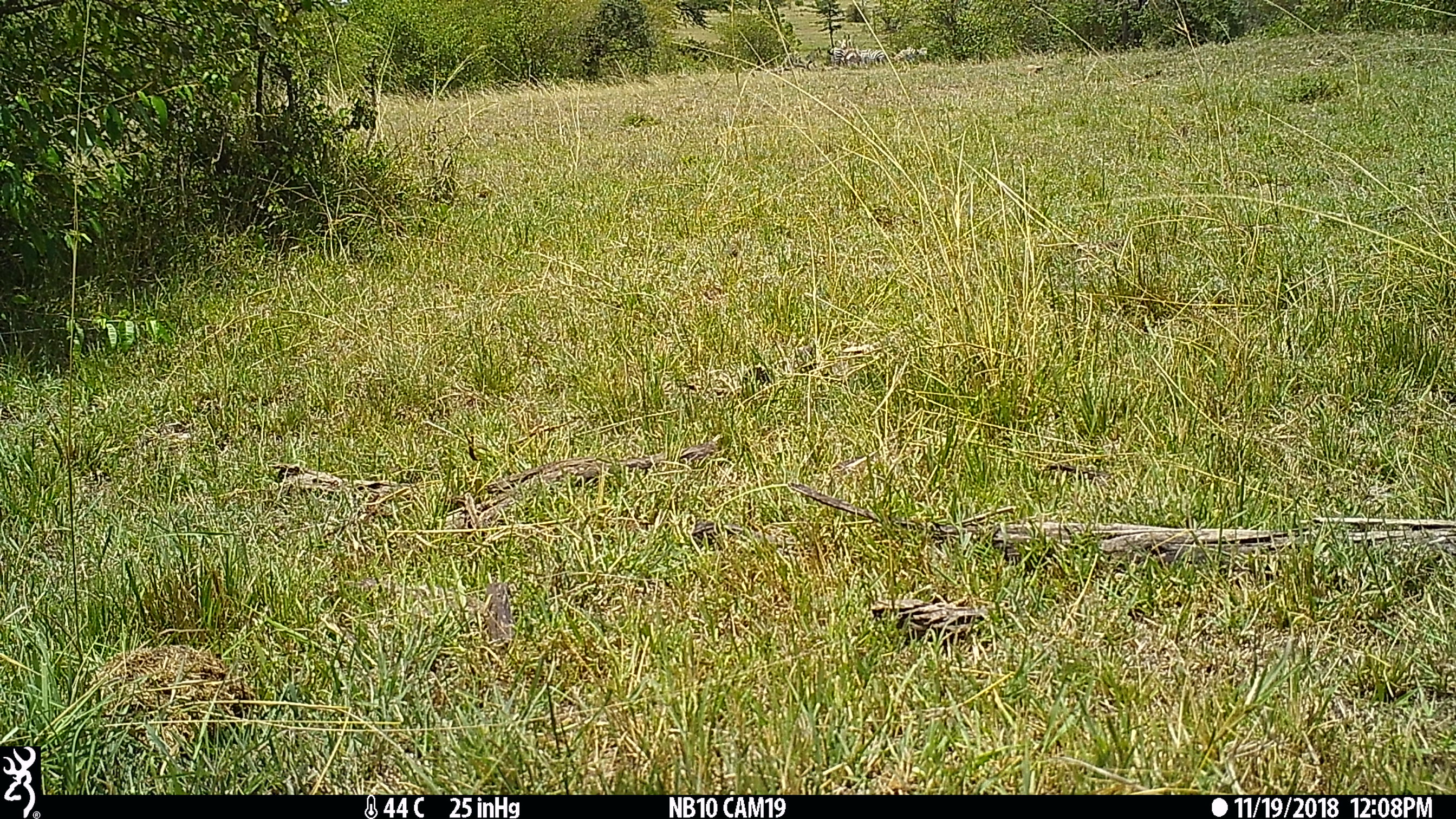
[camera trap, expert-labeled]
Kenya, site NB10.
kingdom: Animalia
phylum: Chordata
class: Mammalia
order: Perissodactyla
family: Equidae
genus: Equus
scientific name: Equus quagga burchellii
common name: burchell's zebra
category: zebra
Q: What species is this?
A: Zebra (burchell's zebra) (Equus quagga burchellii).